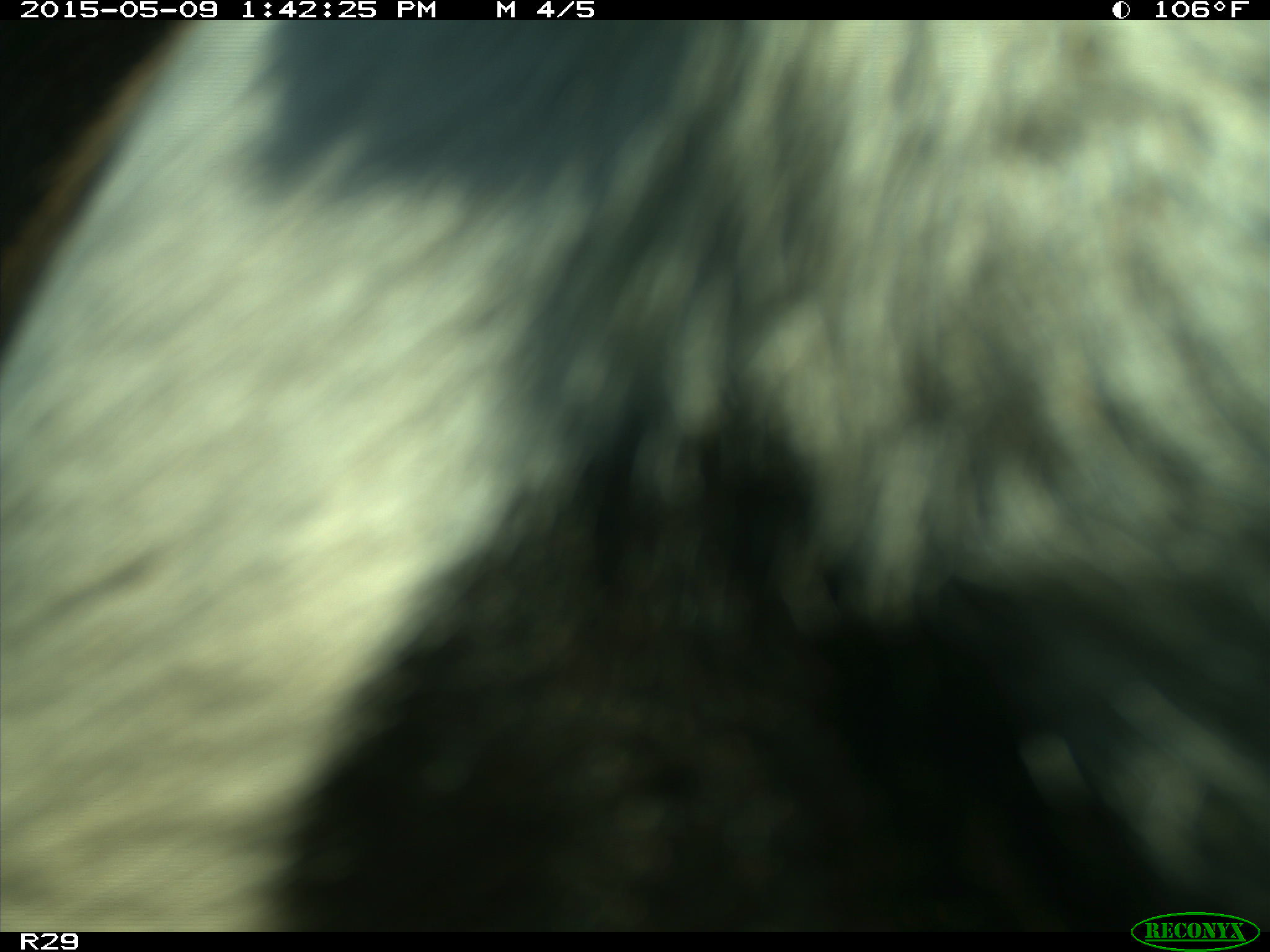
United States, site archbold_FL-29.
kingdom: Animalia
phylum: Chordata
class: Mammalia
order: Artiodactyla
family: Bovidae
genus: Bos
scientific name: Bos taurus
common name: domestic cow